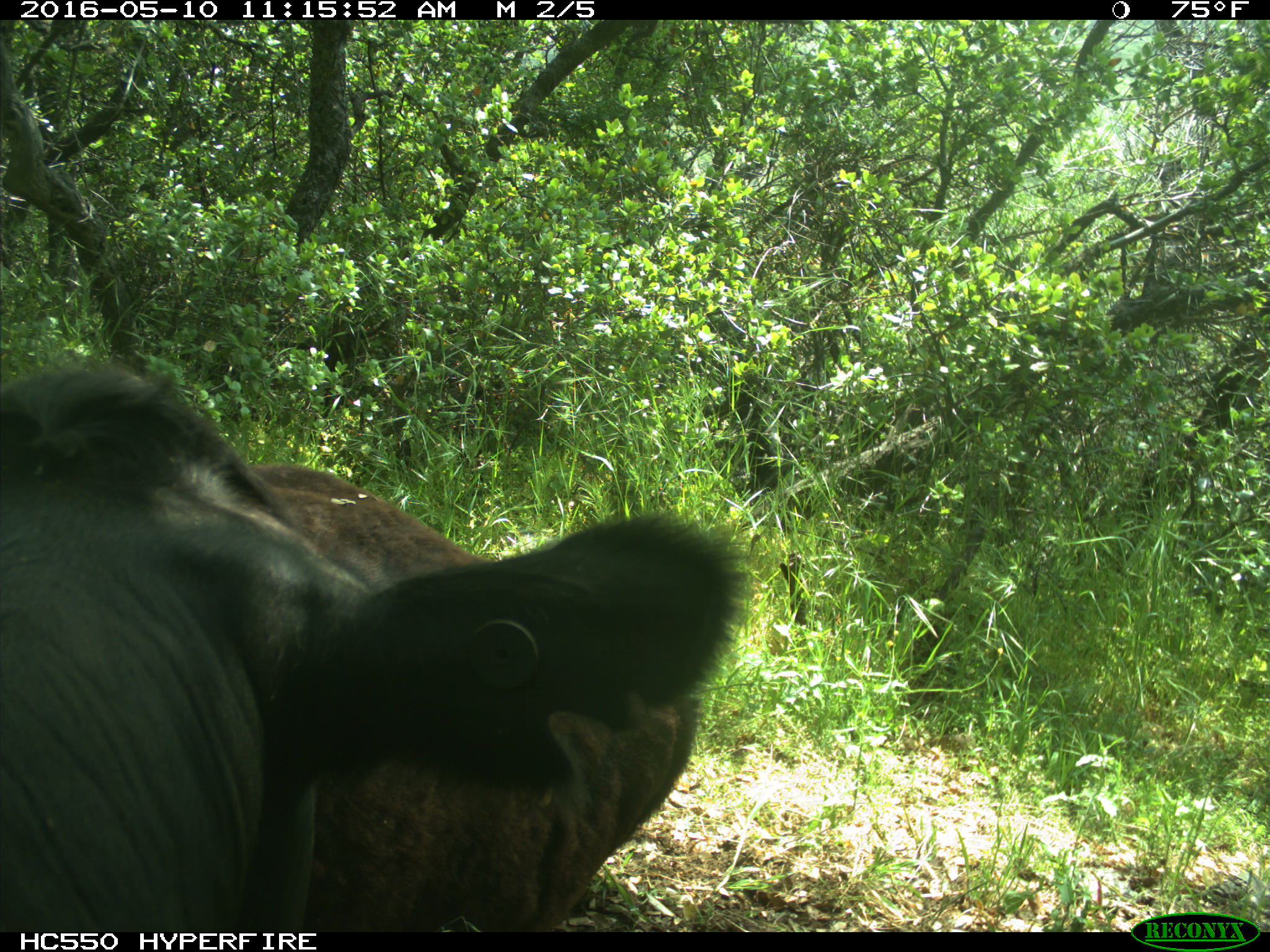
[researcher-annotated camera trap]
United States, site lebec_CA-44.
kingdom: Animalia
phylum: Chordata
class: Mammalia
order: Artiodactyla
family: Bovidae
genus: Bos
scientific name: Bos taurus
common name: domestic cow